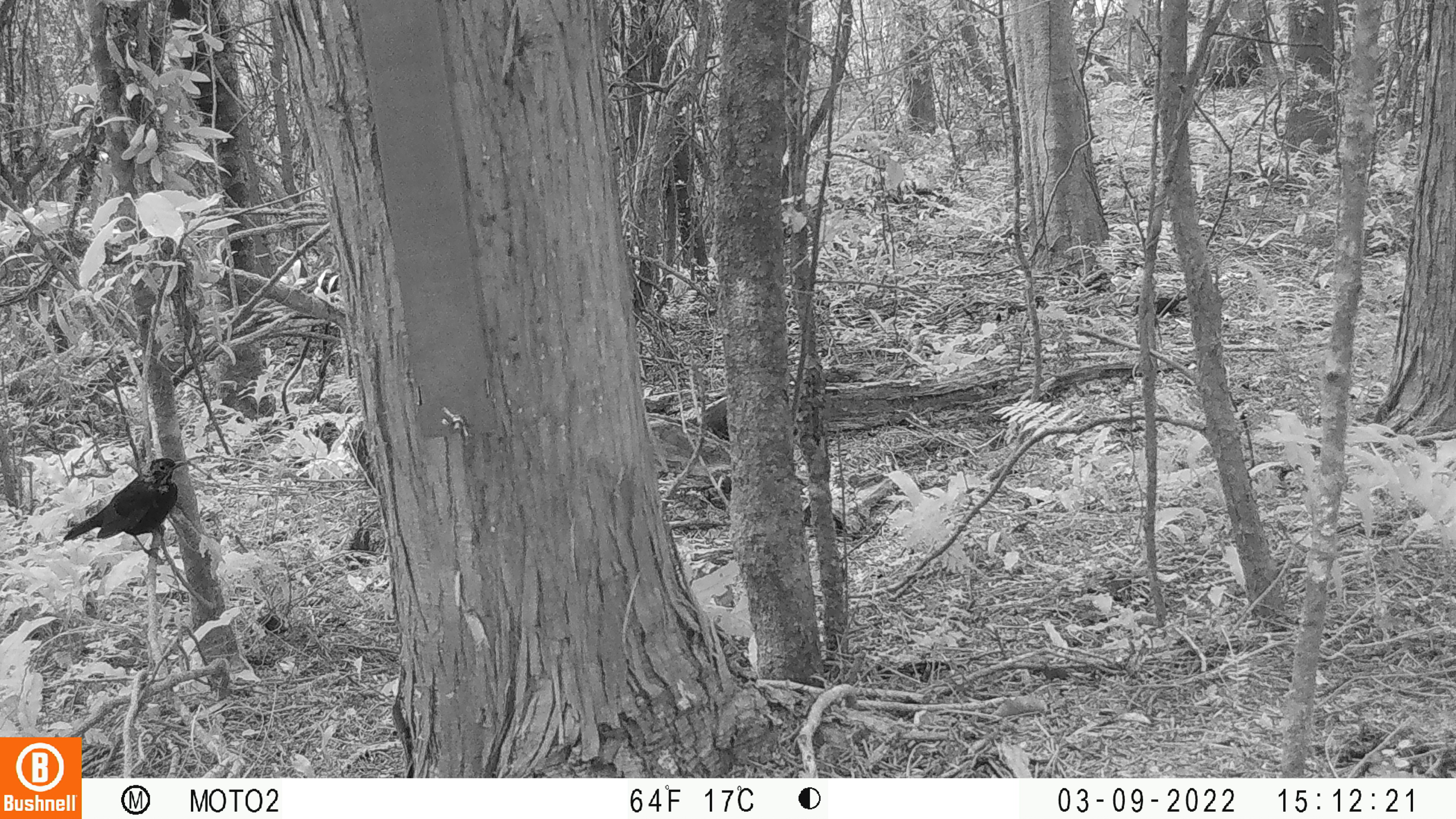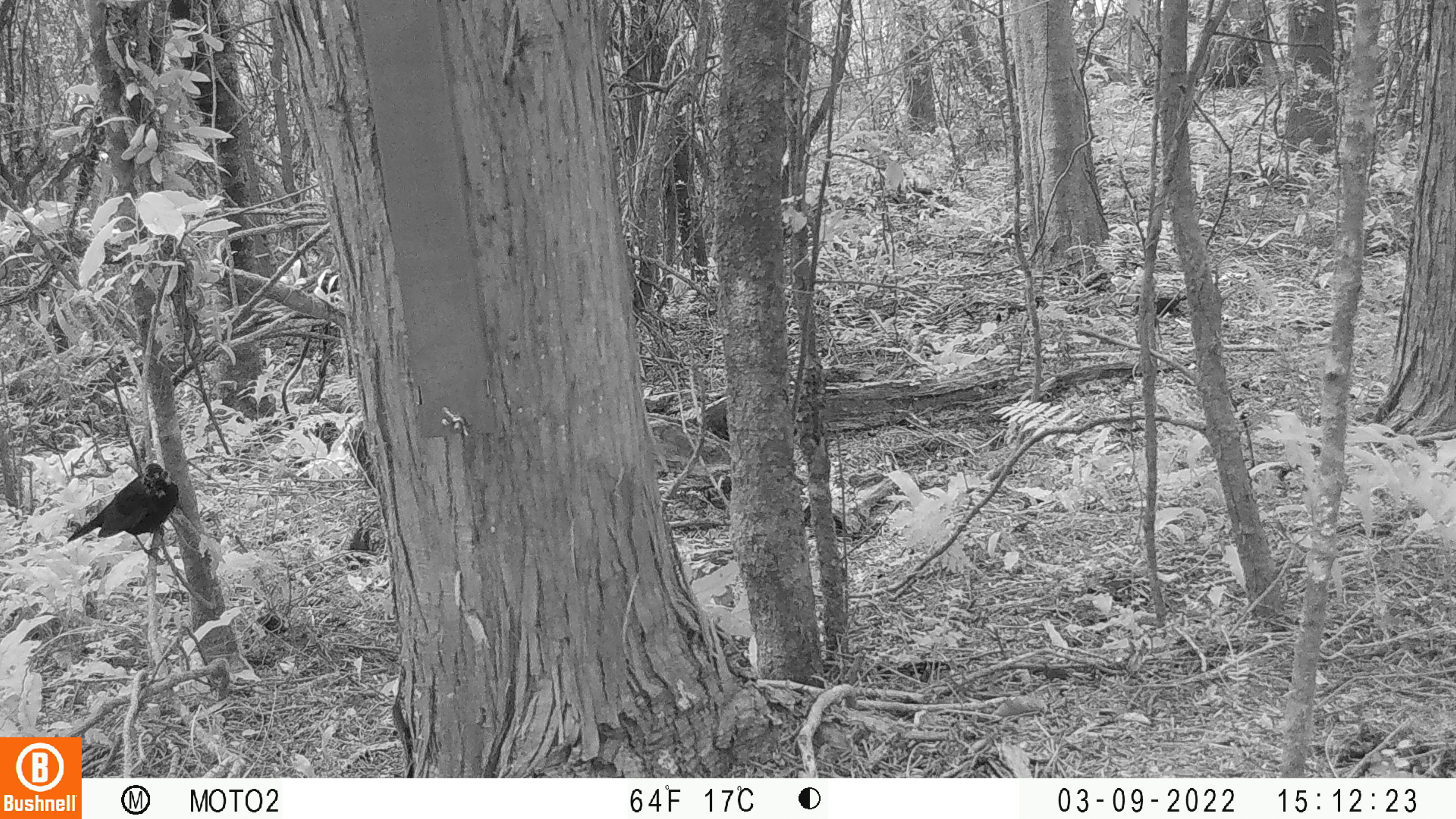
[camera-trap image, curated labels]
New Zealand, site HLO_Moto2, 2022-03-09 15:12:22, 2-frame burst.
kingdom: Animalia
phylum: Chordata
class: Aves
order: Passeriformes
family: Turdidae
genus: Turdus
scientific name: Turdus merula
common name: eurasian blackbird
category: blackbird